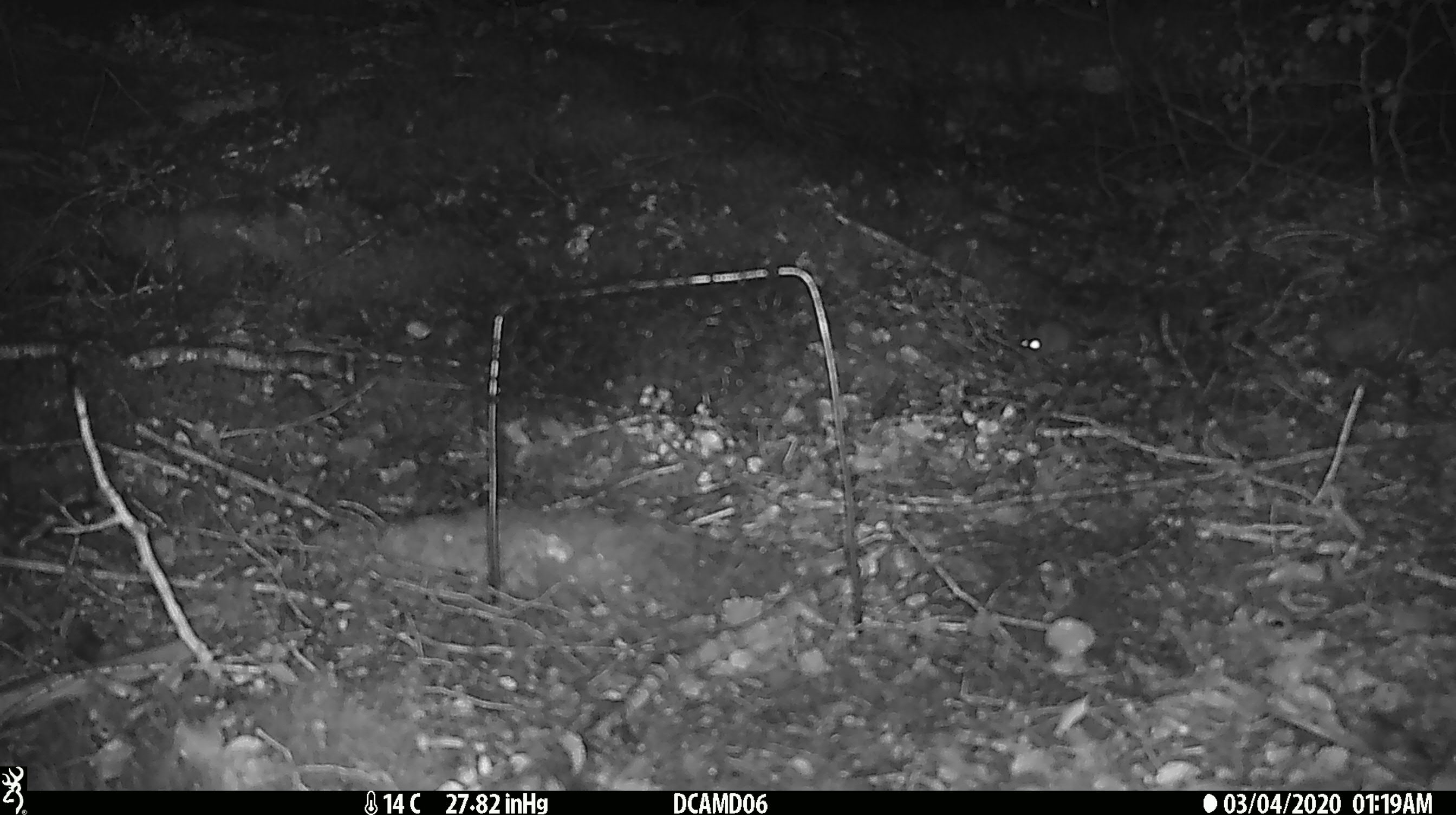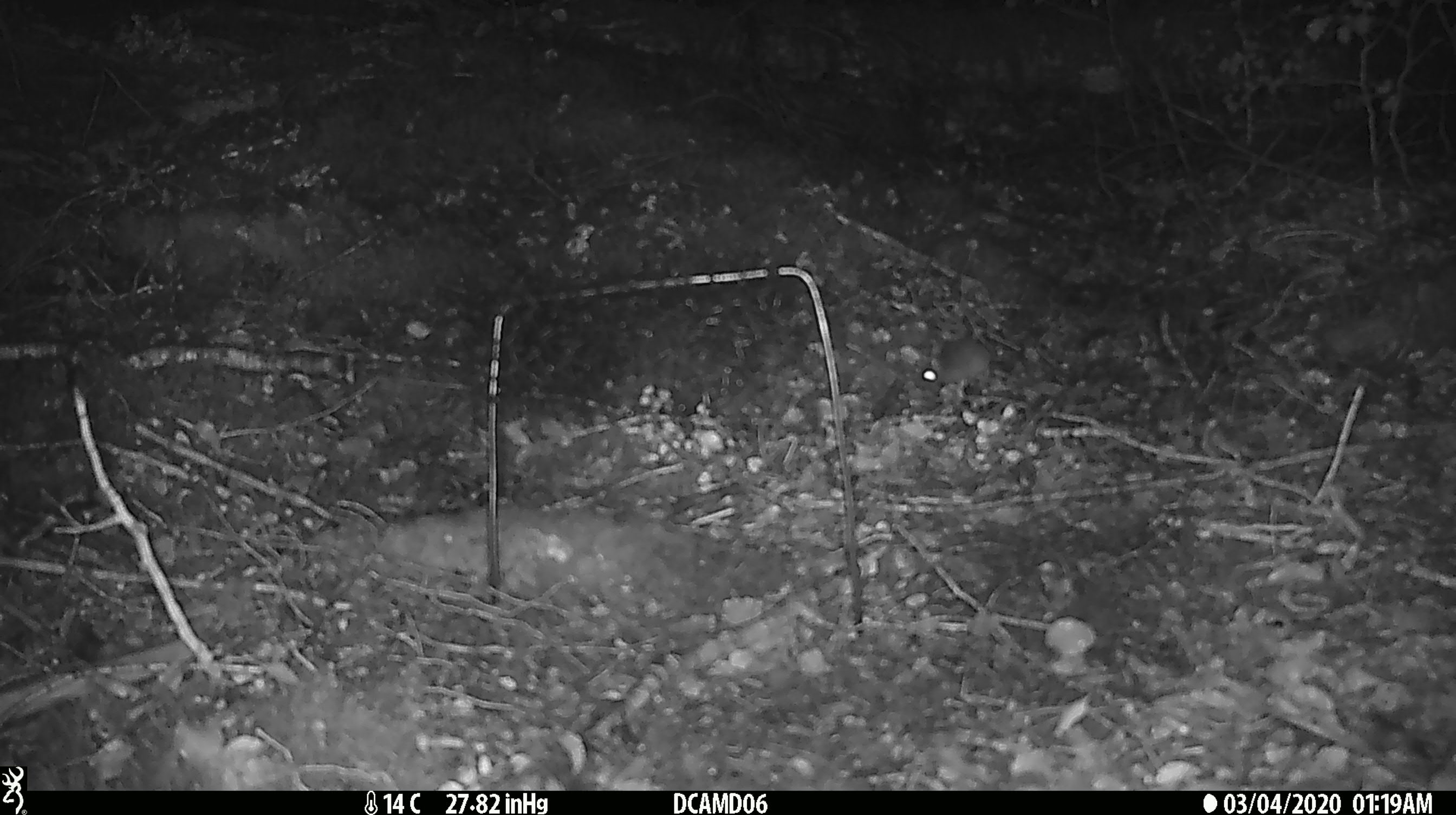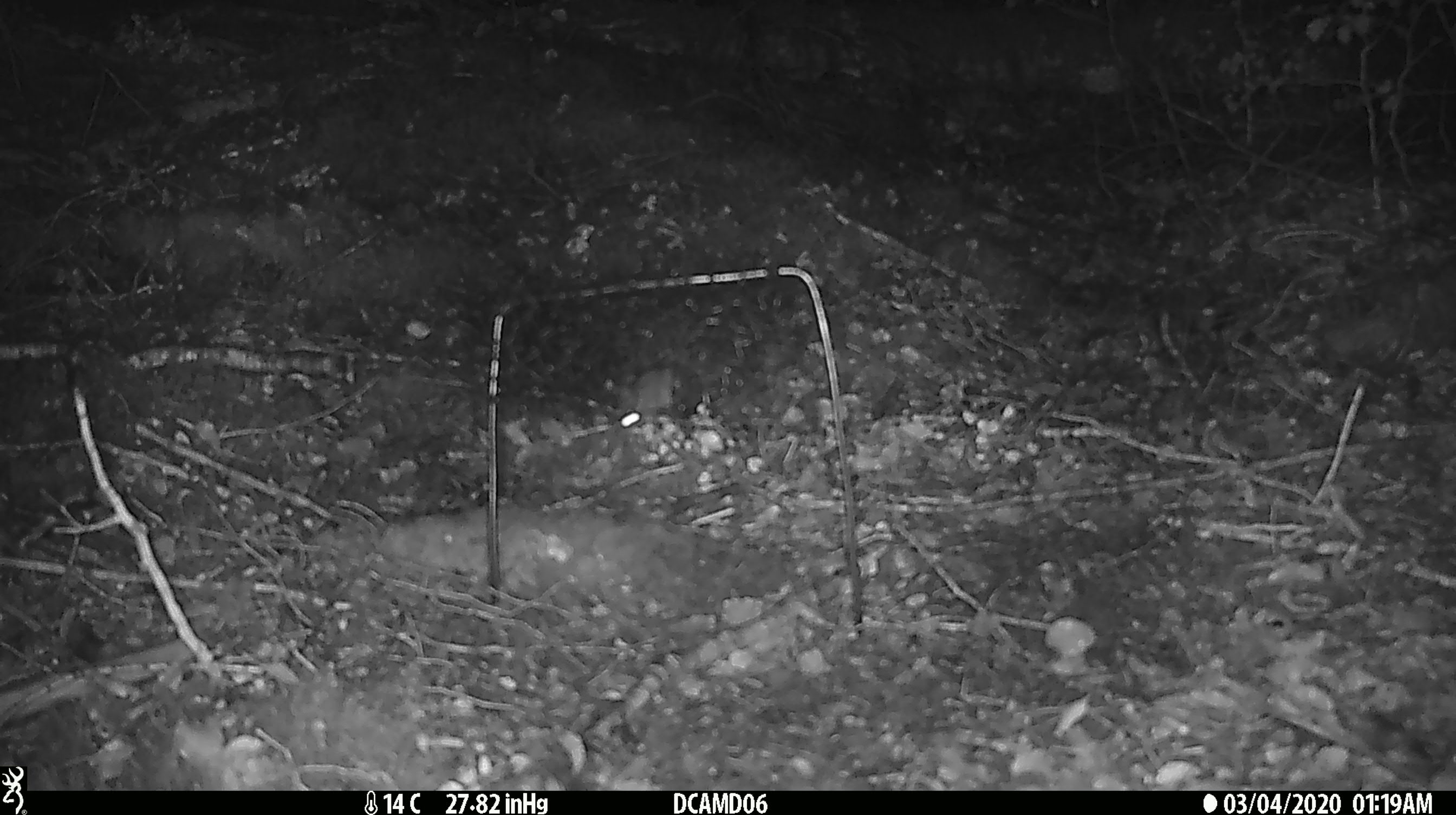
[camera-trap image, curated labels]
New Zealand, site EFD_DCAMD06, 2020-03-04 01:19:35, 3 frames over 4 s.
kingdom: Animalia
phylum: Chordata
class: Mammalia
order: Rodentia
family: Muridae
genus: Mus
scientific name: Mus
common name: mouse